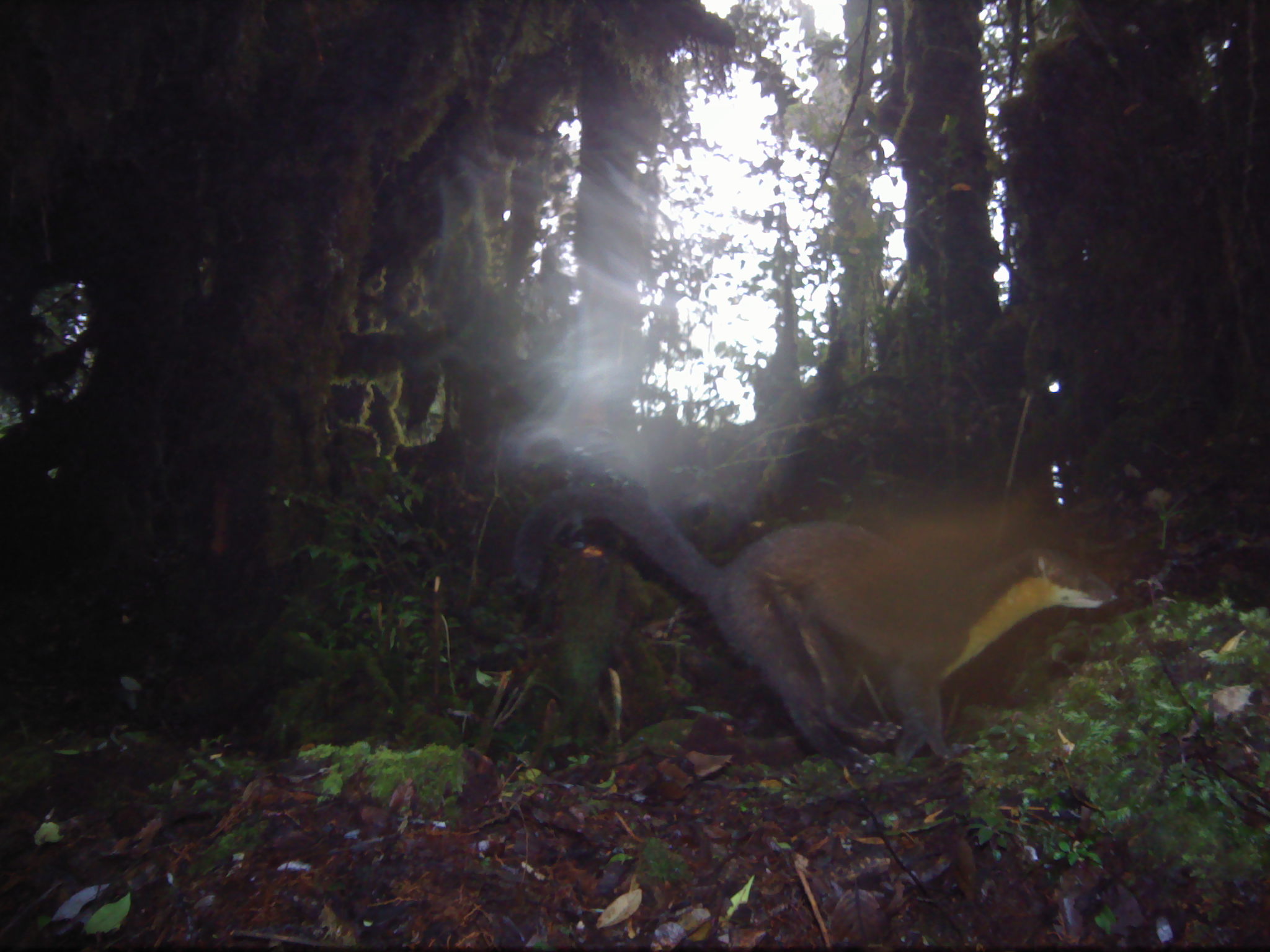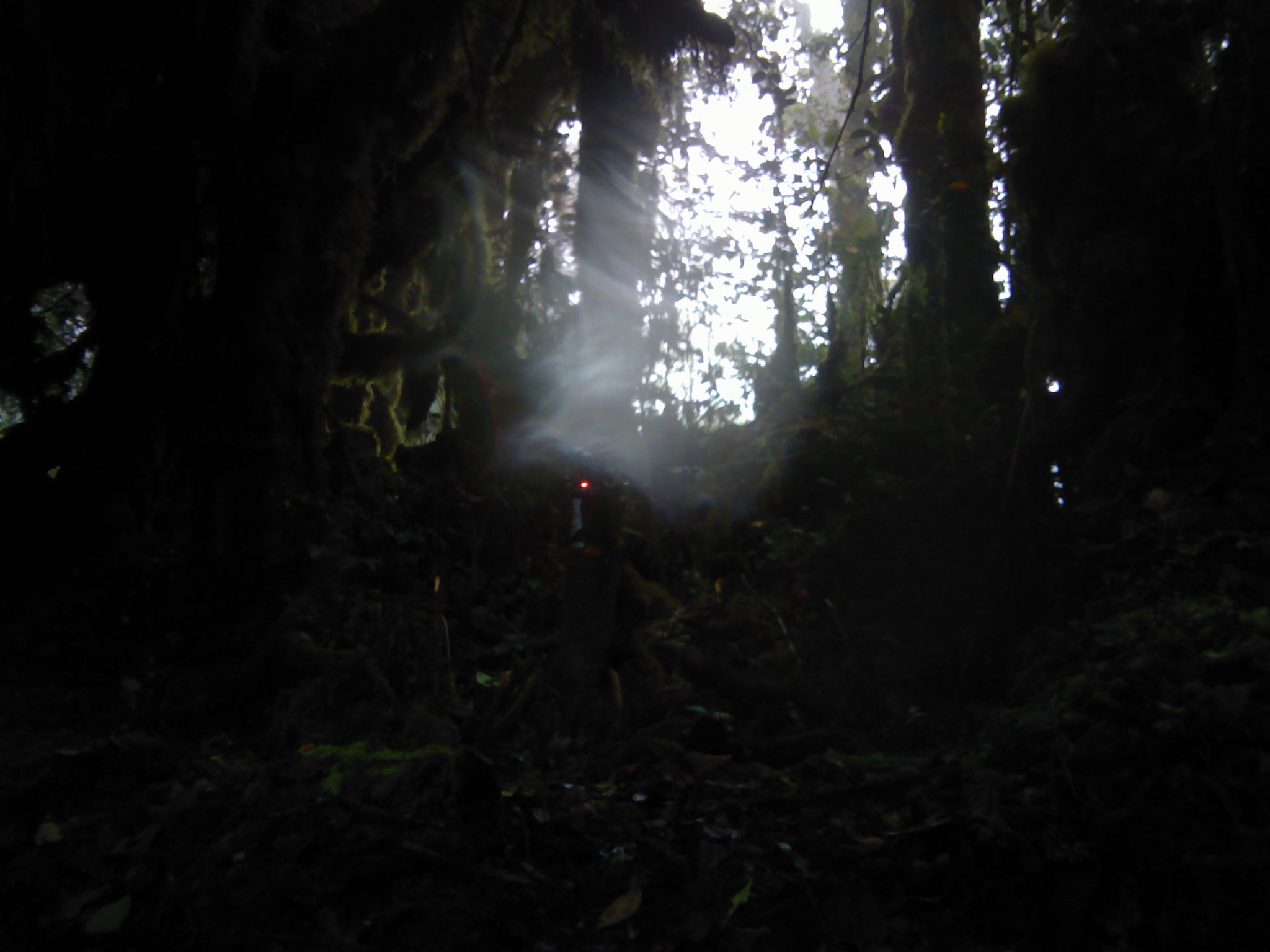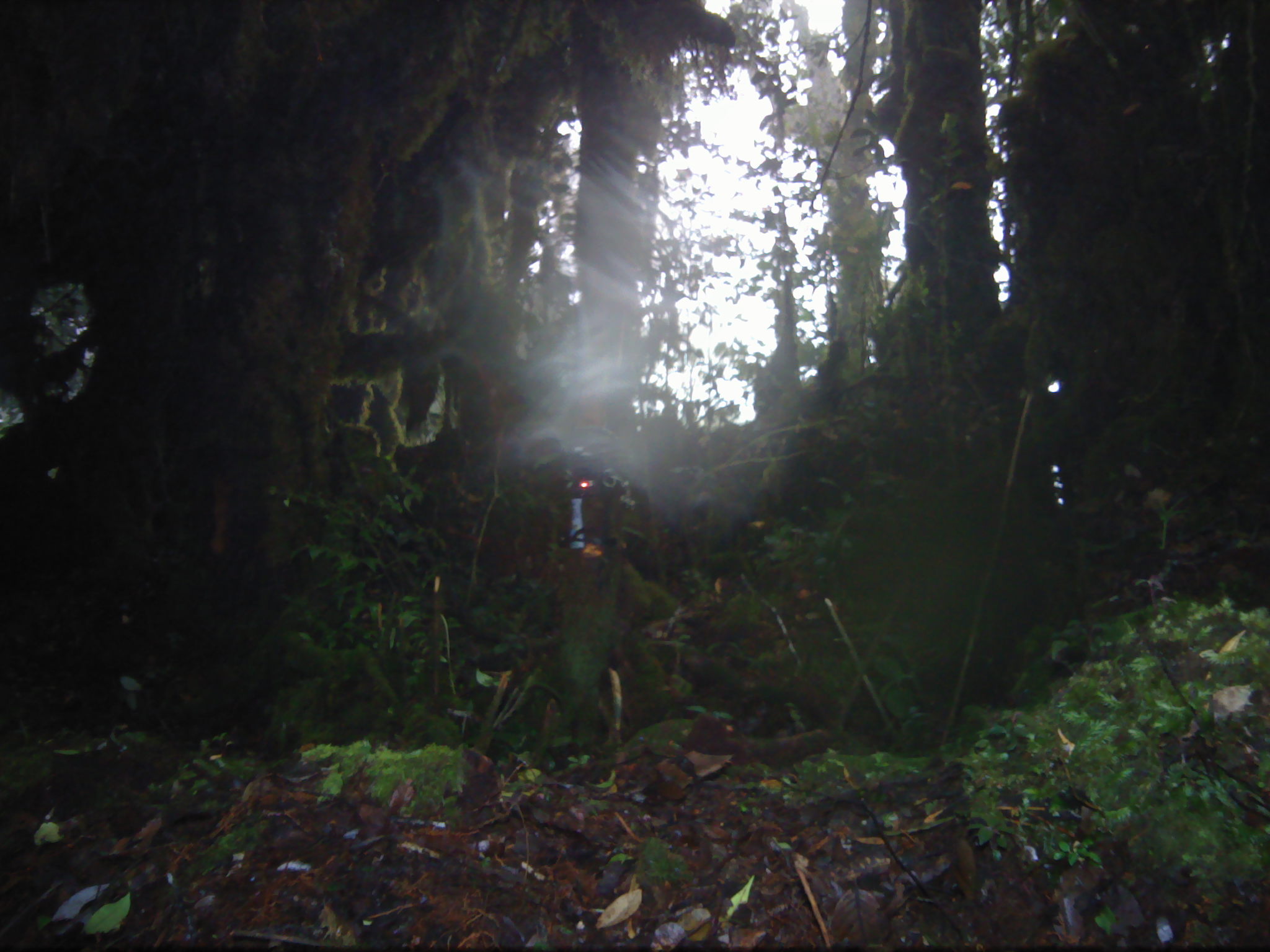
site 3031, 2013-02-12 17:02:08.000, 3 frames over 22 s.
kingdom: Animalia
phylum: Chordata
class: Mammalia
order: Carnivora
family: Mustelidae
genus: Martes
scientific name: Martes flavigula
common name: yellow-throated marten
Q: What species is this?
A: Martes flavigula (yellow-throated marten).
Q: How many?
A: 1.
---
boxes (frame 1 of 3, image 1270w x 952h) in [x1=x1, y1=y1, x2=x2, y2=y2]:
martes flavigula: [x1=508, y1=485, x2=1118, y2=776]